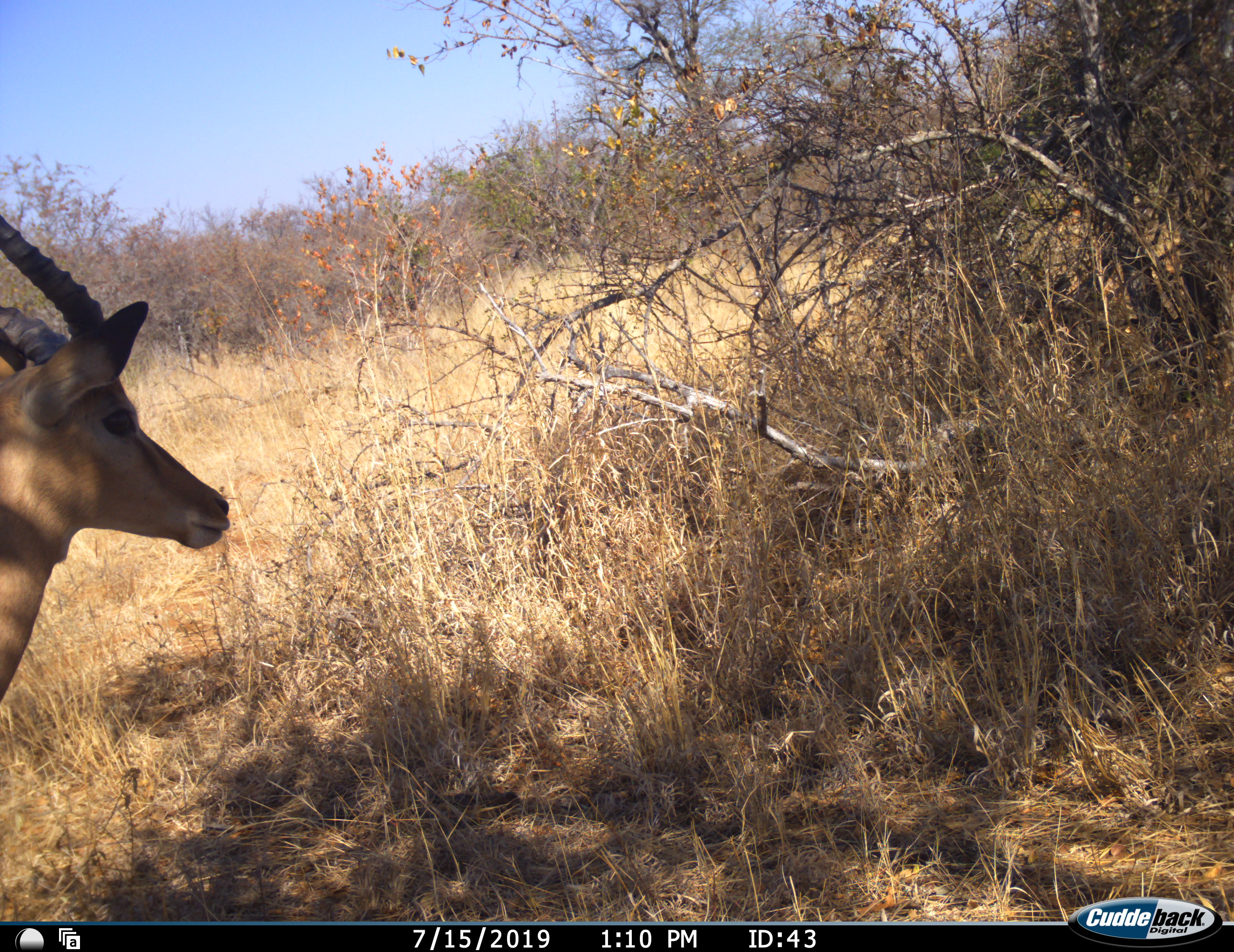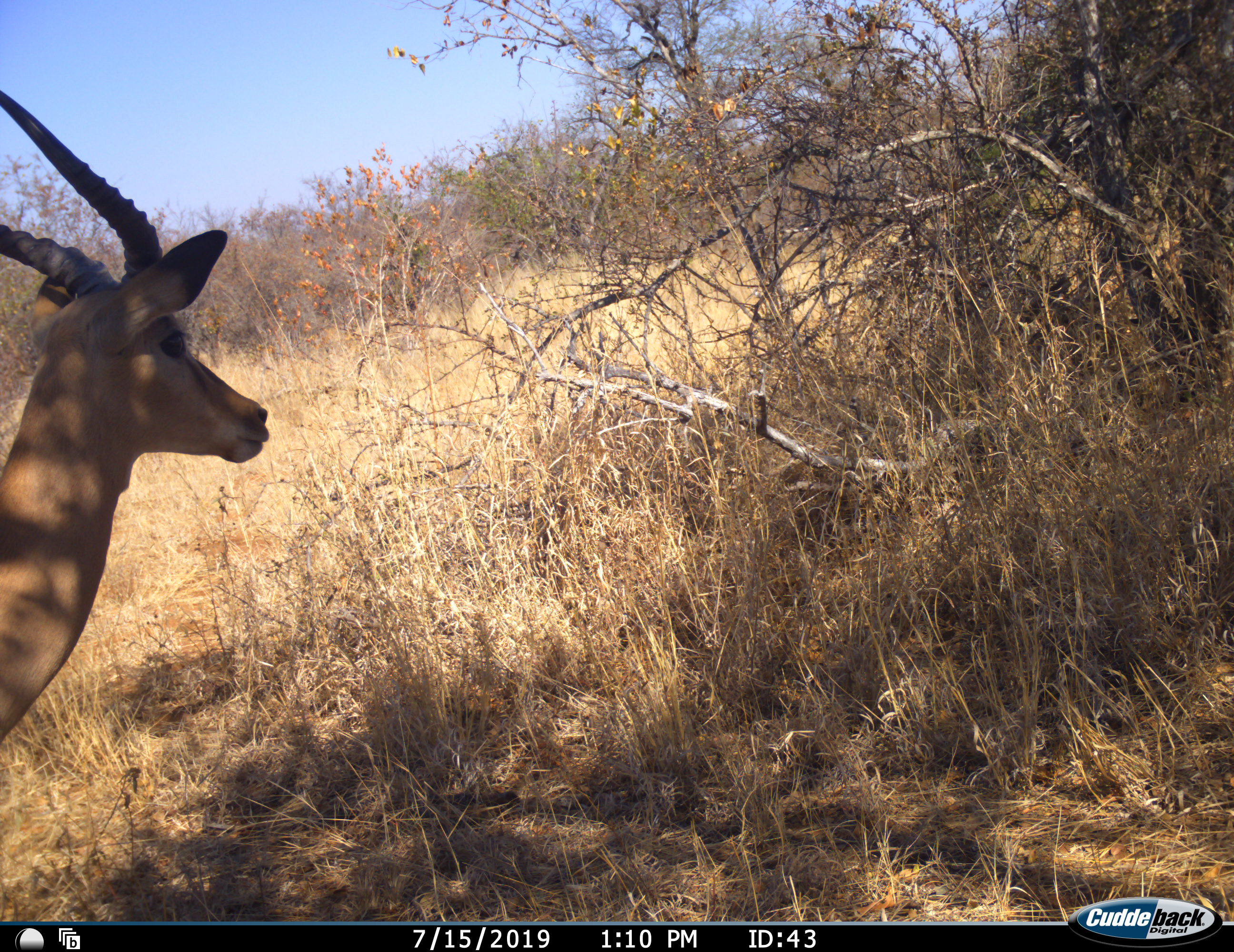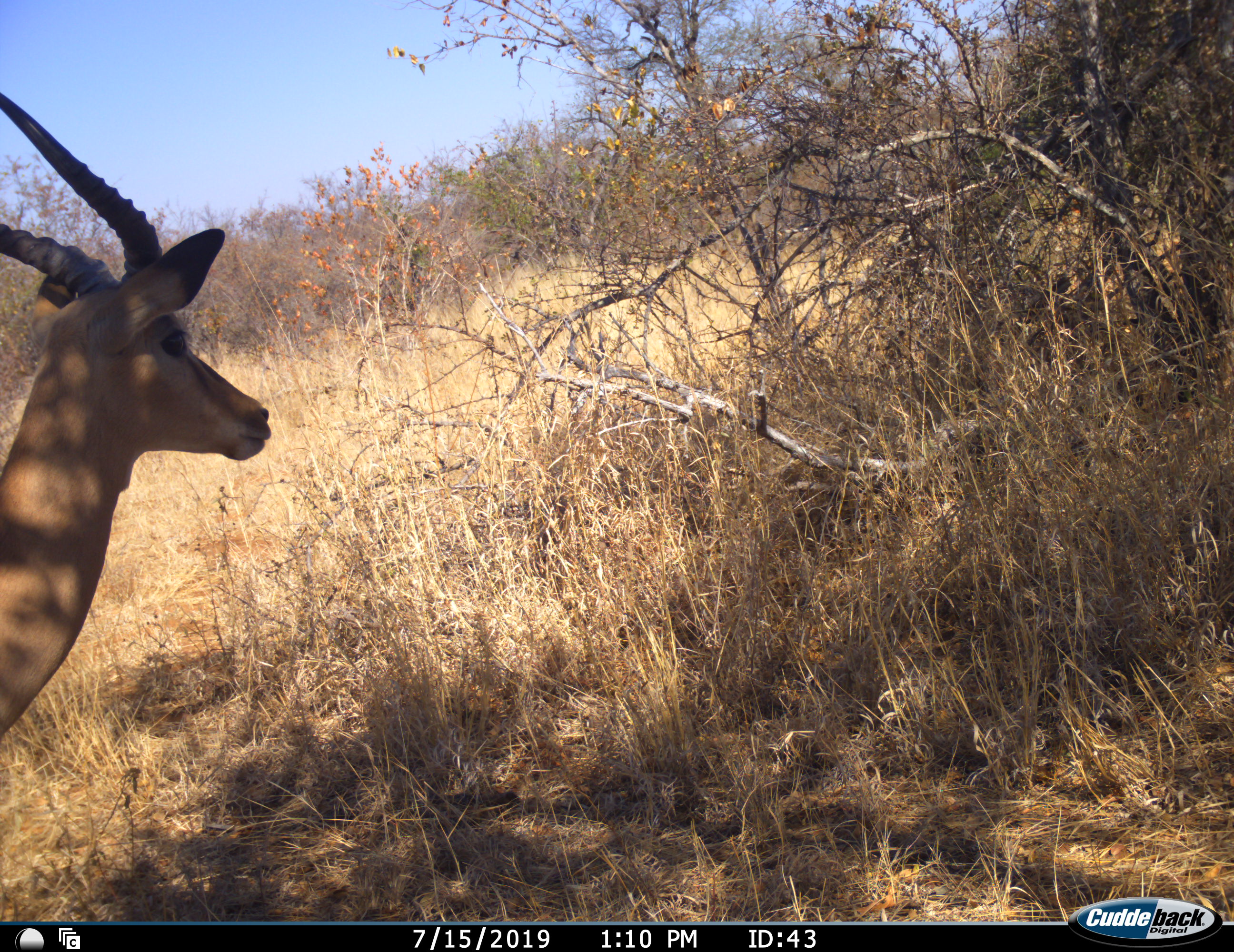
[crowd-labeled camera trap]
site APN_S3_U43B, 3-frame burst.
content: unidentified animal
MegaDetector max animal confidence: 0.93